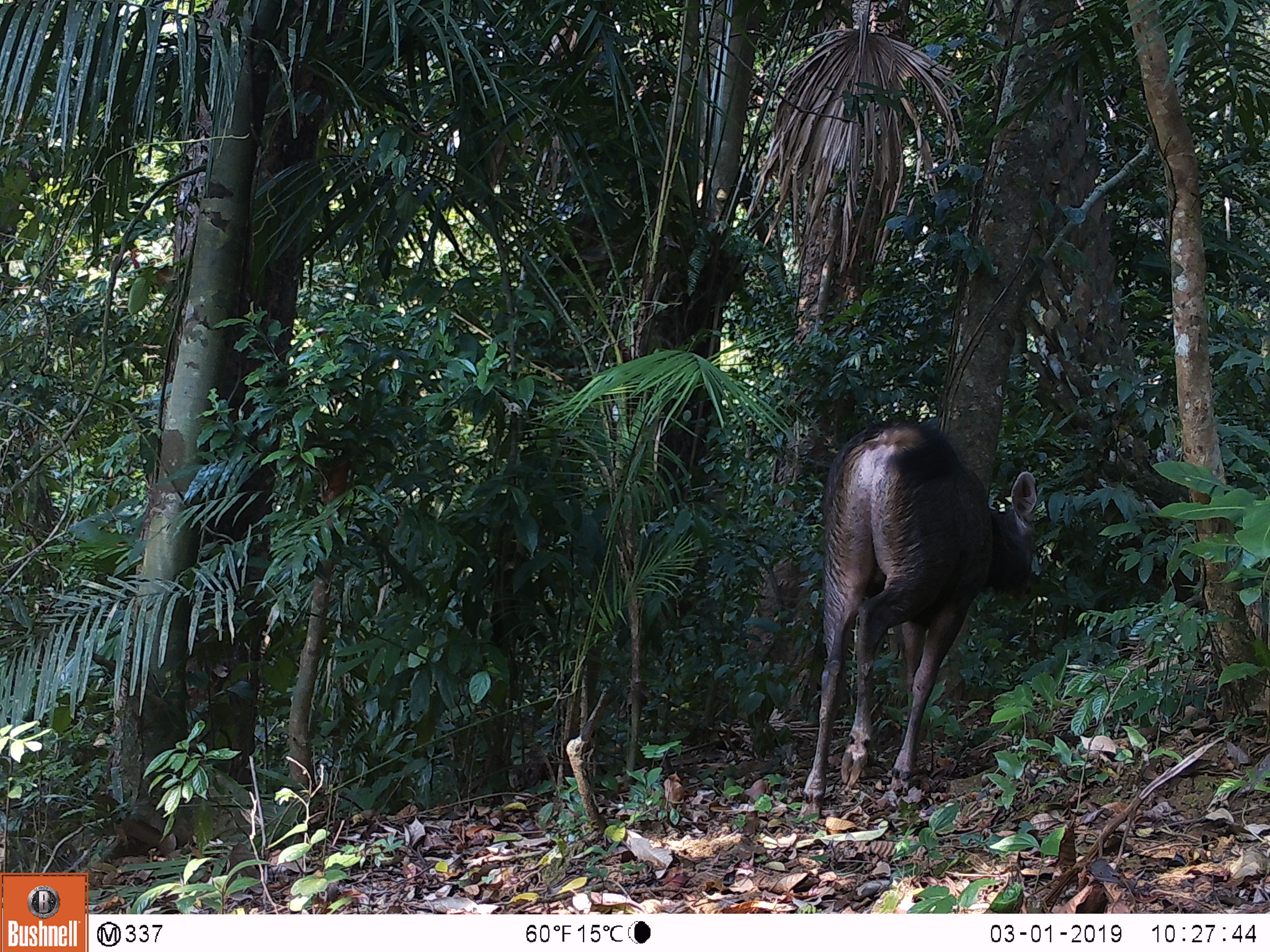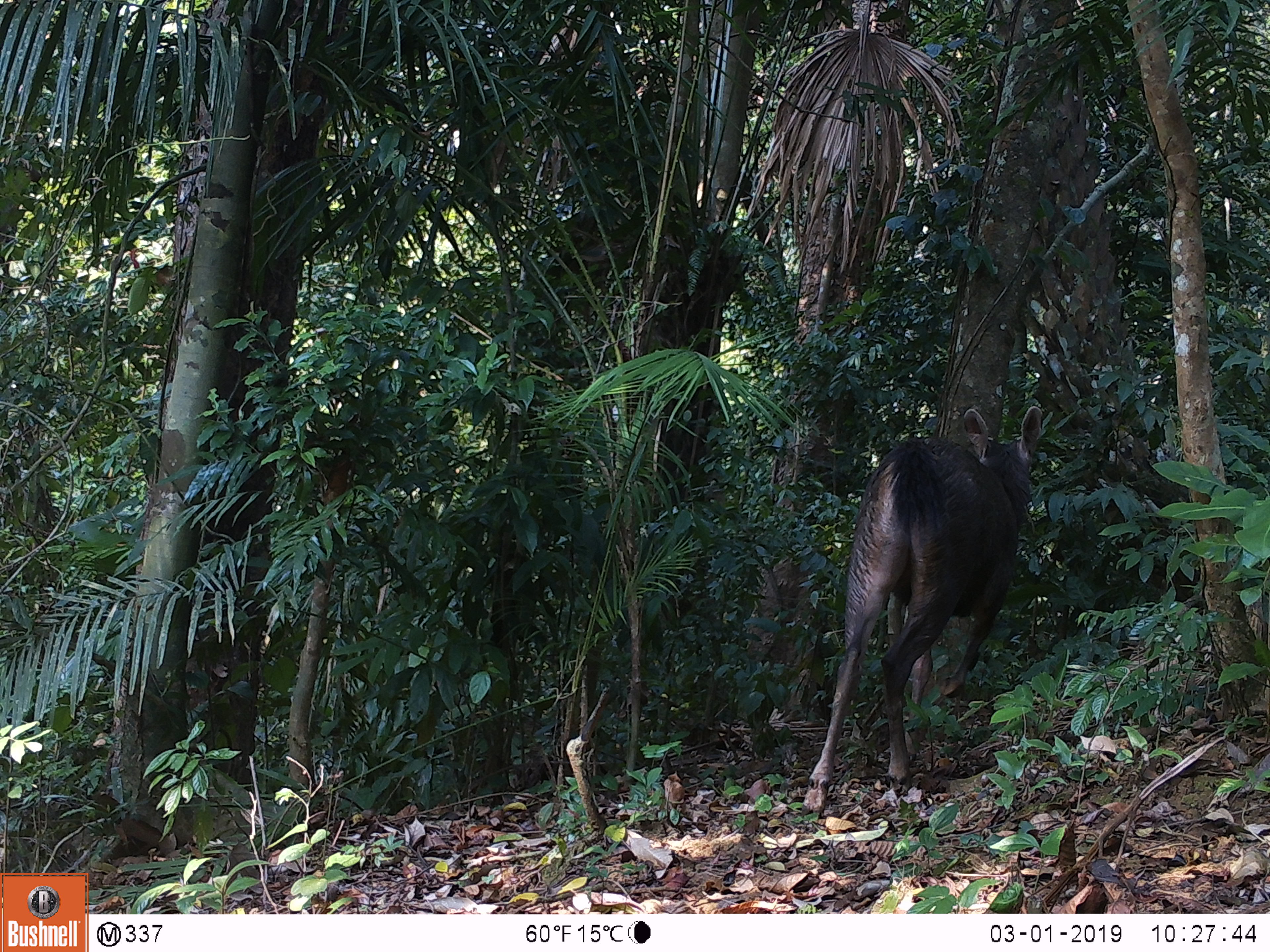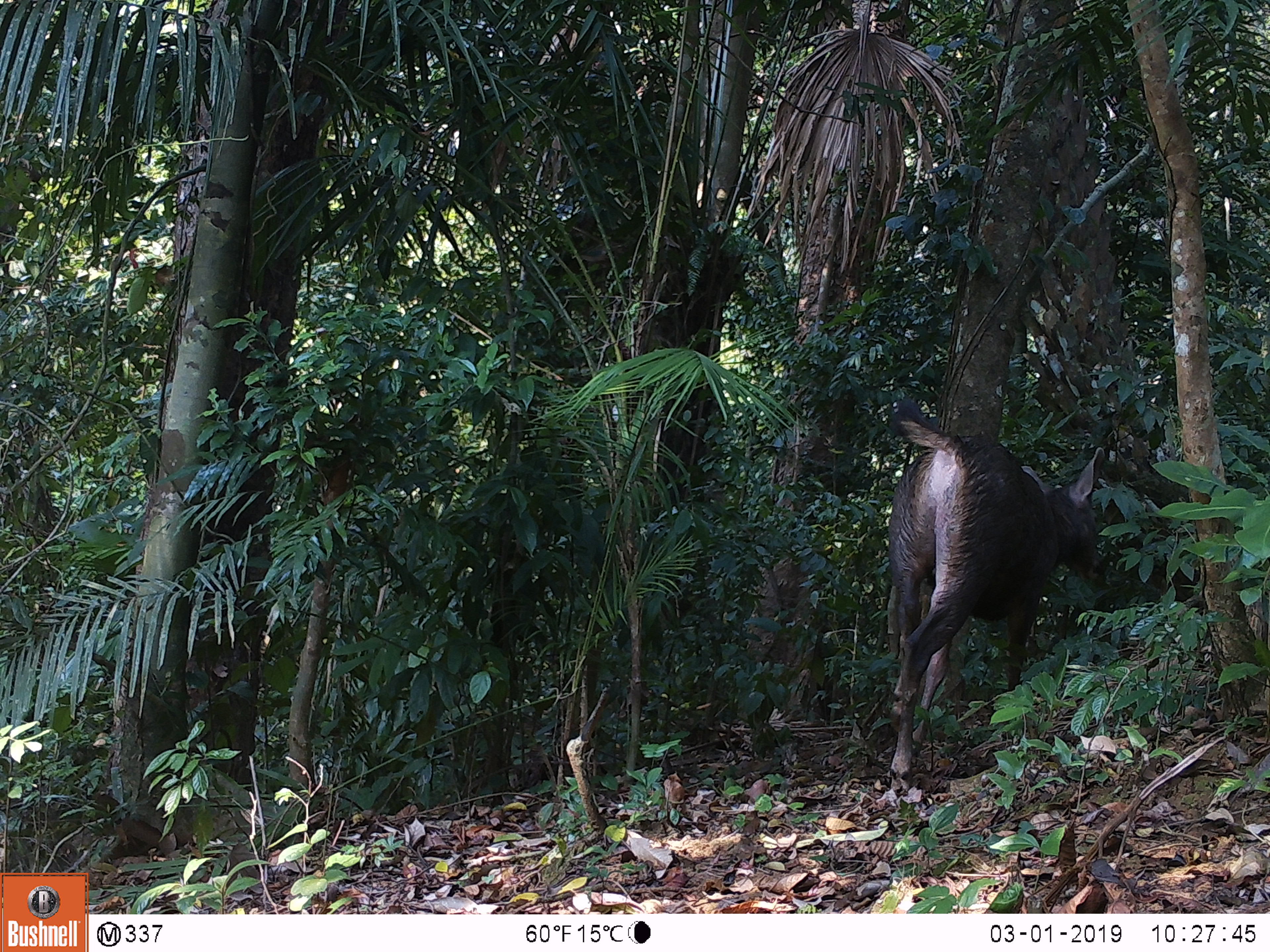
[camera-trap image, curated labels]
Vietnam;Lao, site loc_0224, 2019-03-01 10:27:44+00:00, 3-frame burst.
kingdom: Animalia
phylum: Chordata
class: Mammalia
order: Artiodactyla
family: Cervidae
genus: Rusa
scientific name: Rusa unicolor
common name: sambar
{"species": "sambar (Rusa unicolor)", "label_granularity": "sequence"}